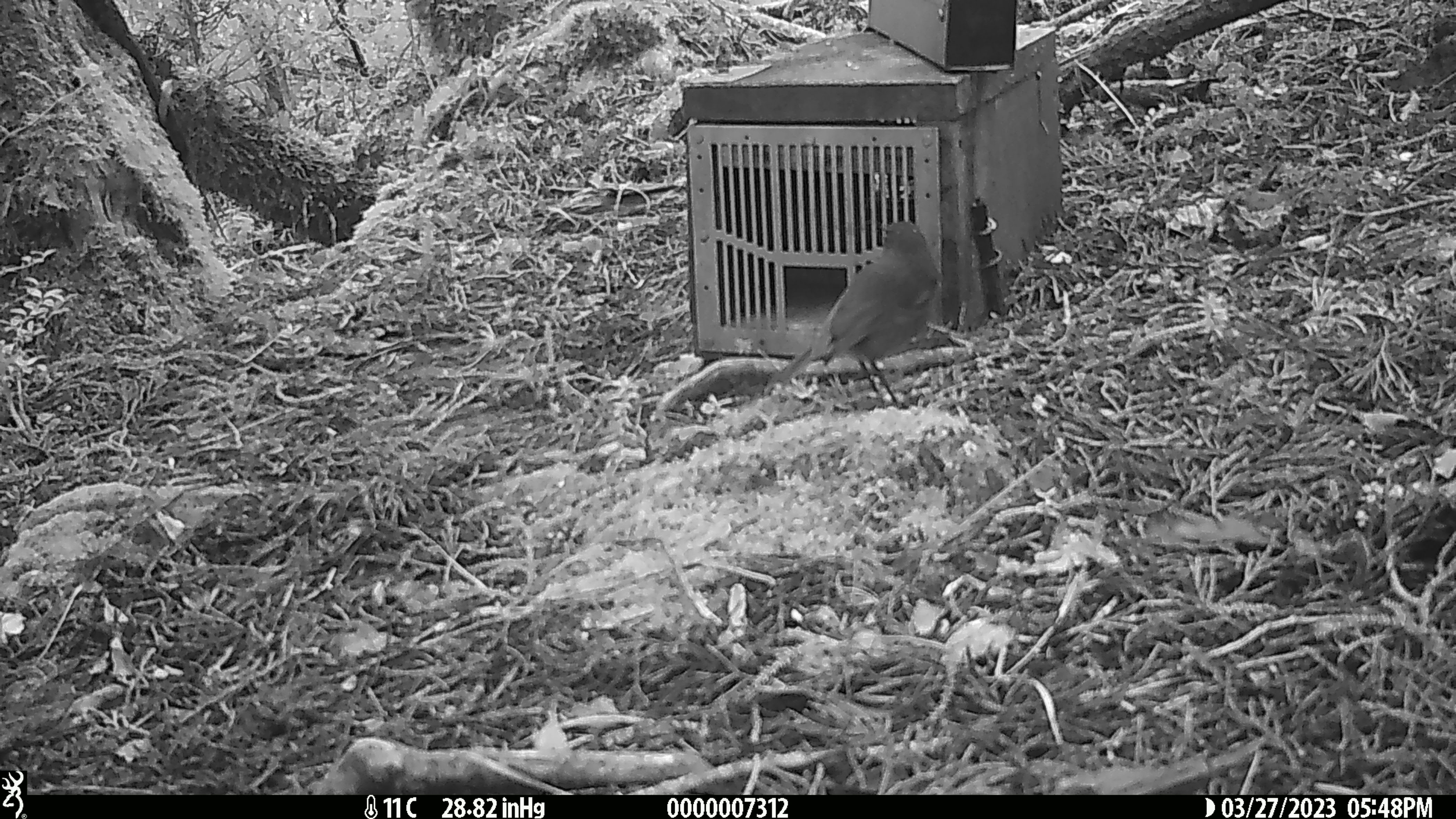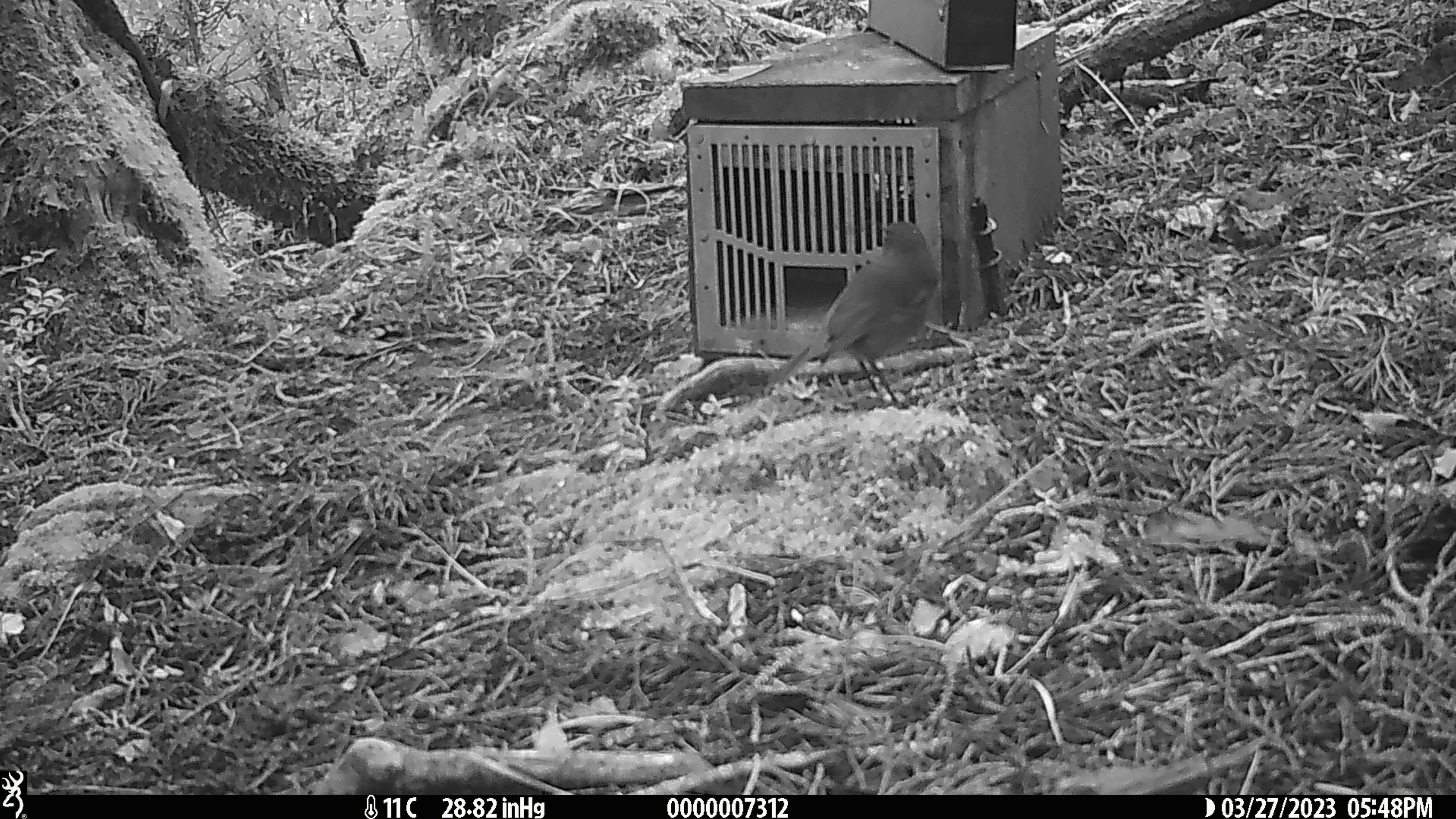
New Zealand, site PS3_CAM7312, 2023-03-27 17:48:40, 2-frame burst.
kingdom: Animalia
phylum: Chordata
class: Aves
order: Passeriformes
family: Petroicidae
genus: Petroica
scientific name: Petroica australis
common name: new zealand robin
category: robin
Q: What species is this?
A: Robin (new zealand robin) (Petroica australis).